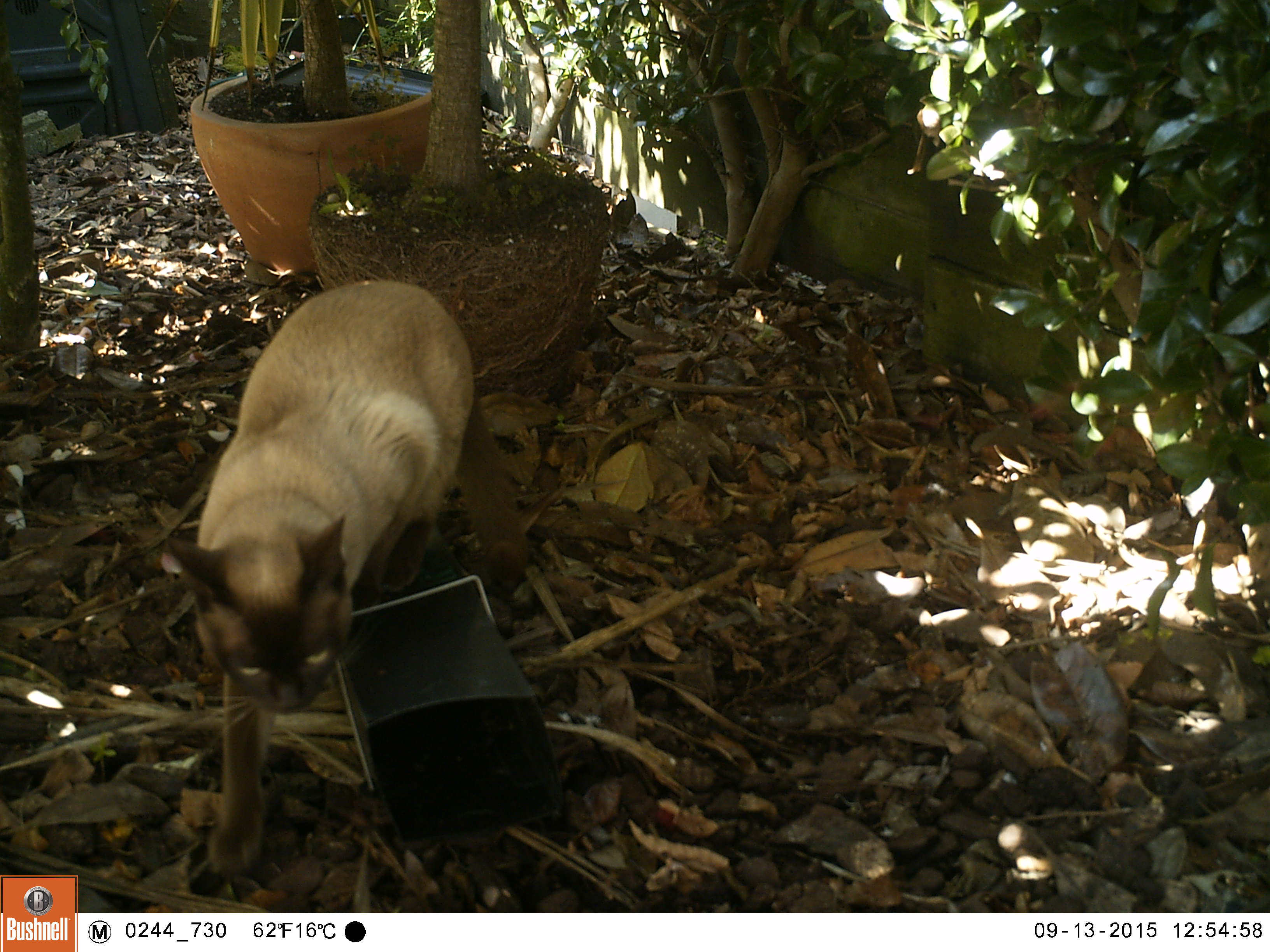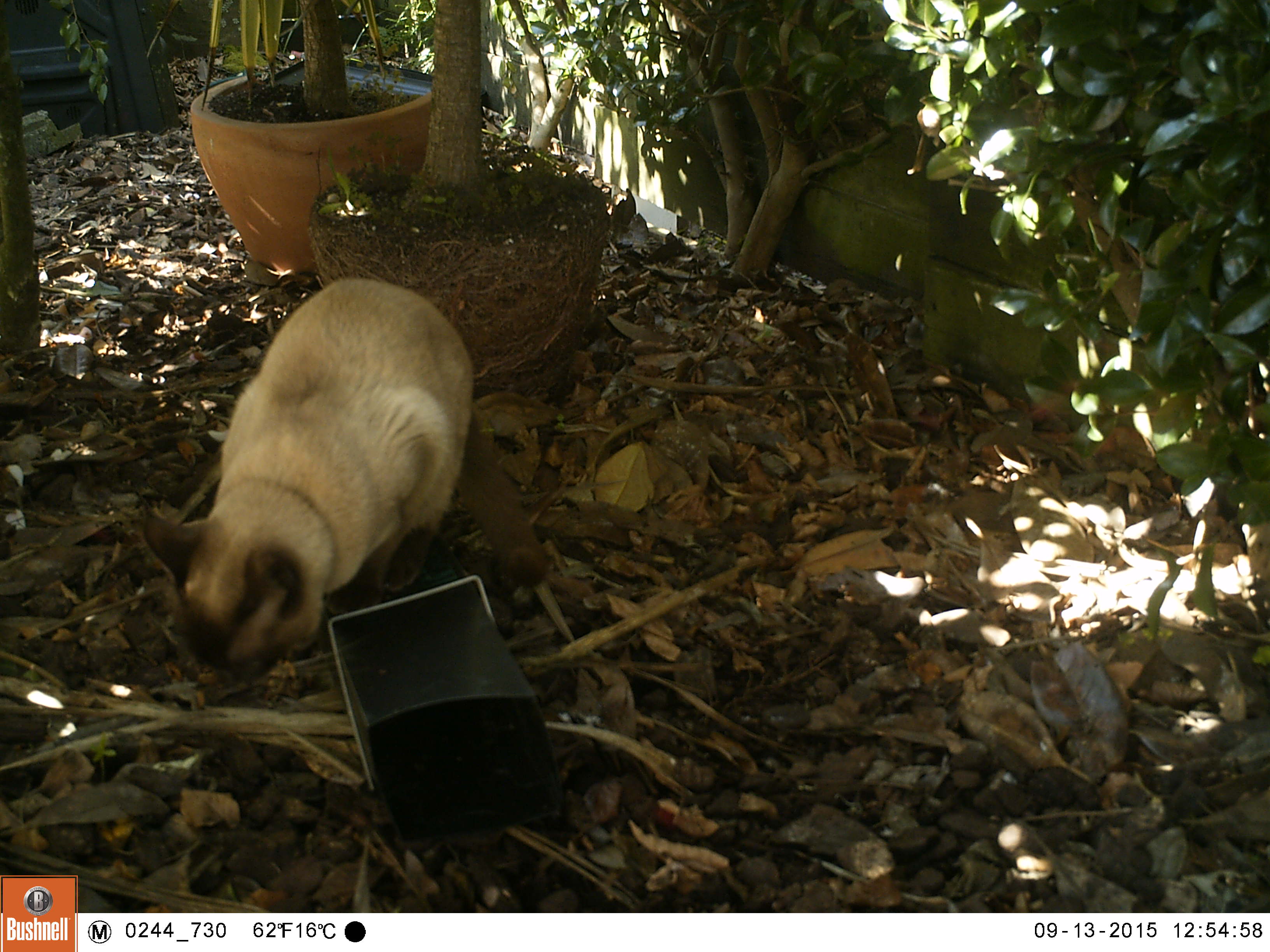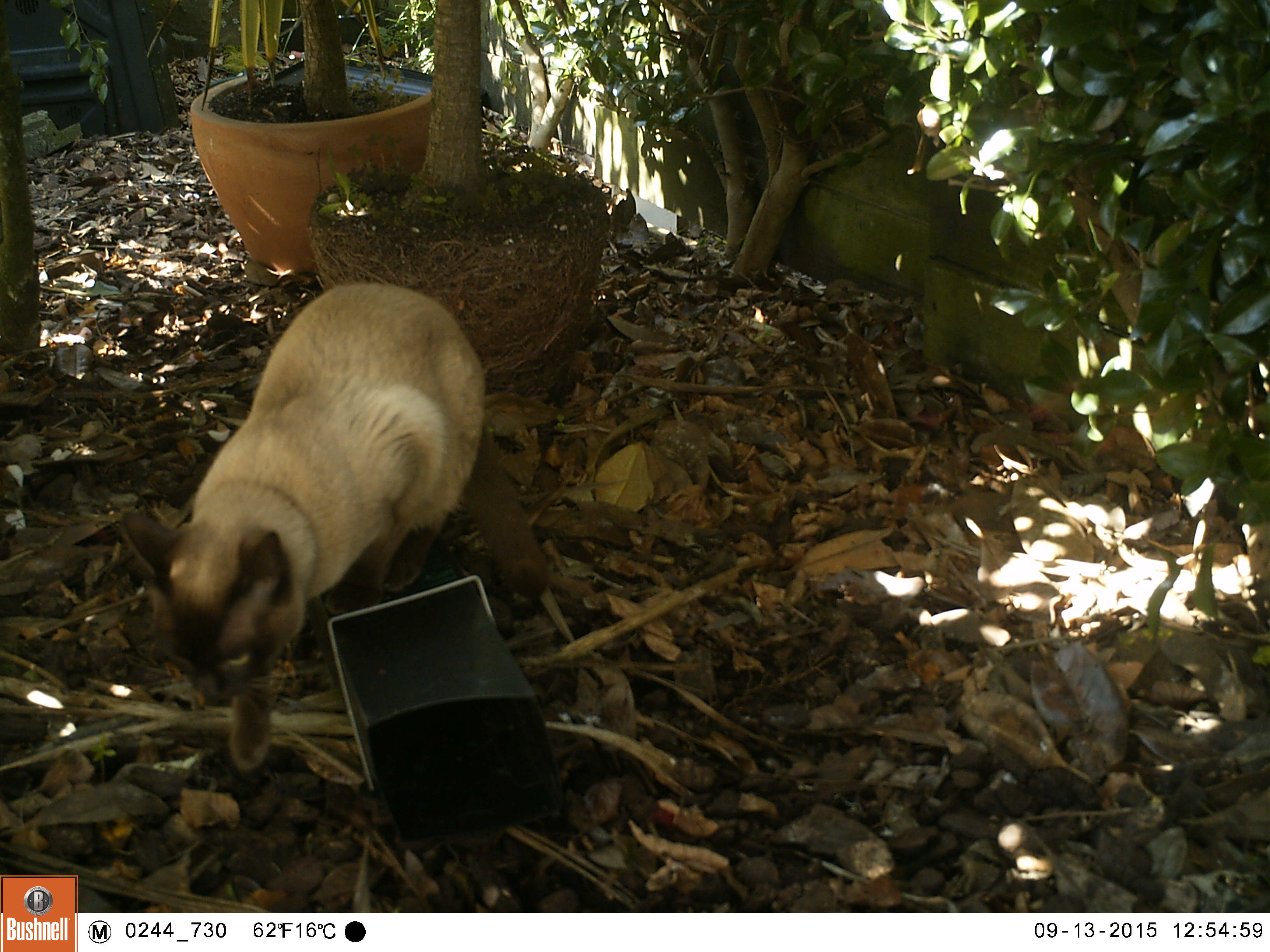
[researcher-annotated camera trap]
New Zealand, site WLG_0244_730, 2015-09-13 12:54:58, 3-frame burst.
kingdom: Animalia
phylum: Chordata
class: Mammalia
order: Carnivora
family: Felidae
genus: Felis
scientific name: Felis catus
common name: domestic cat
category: cat